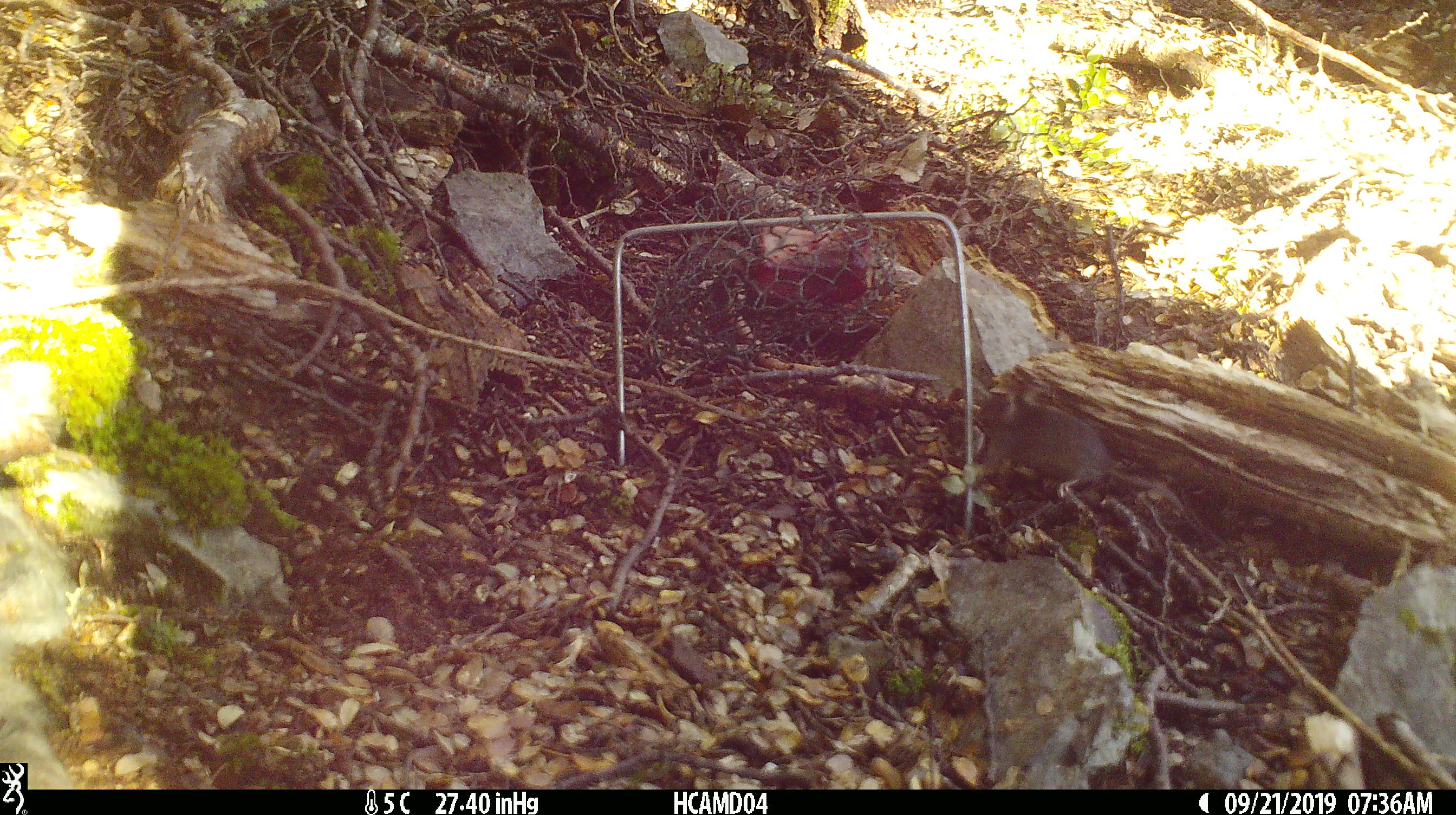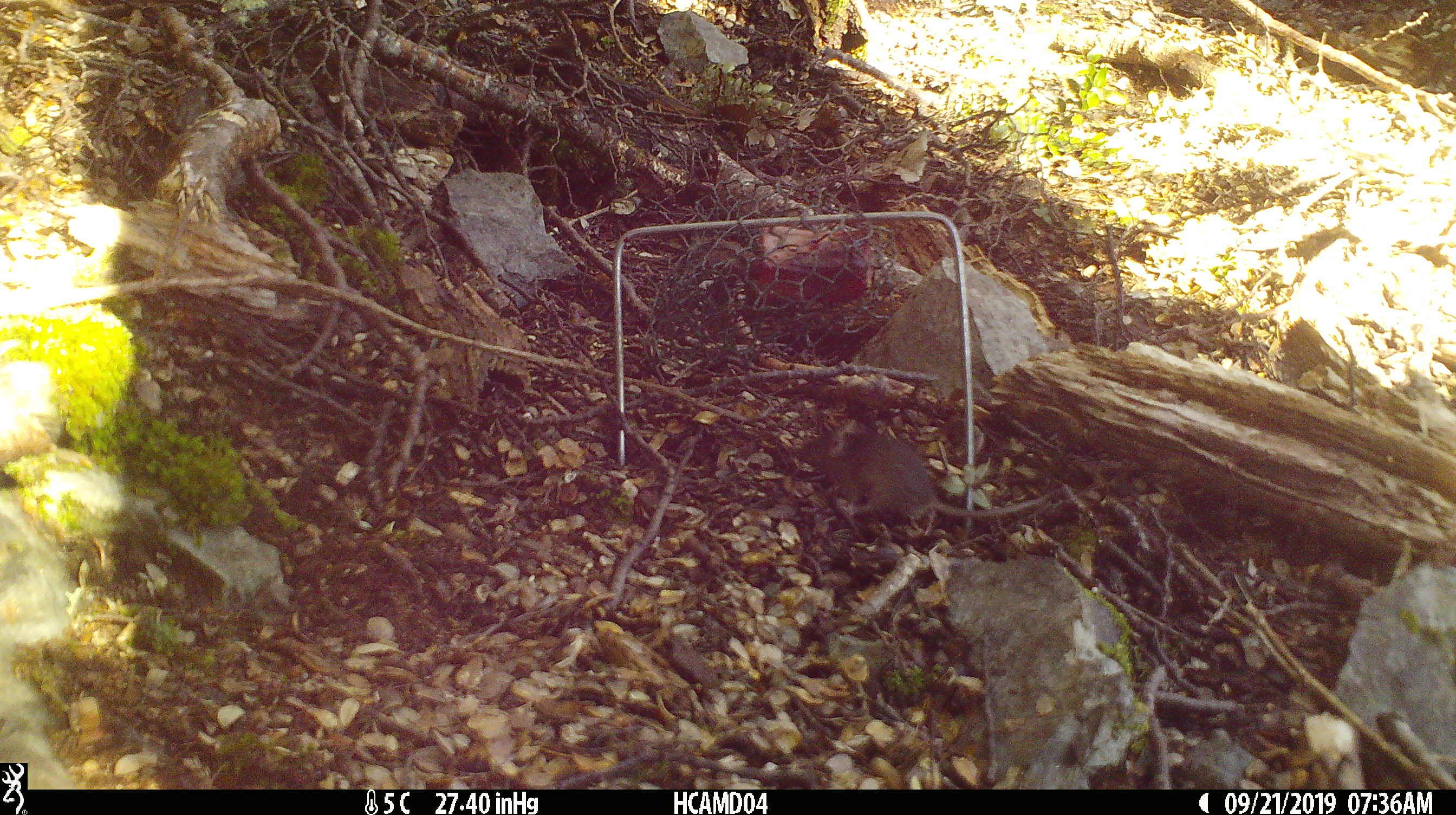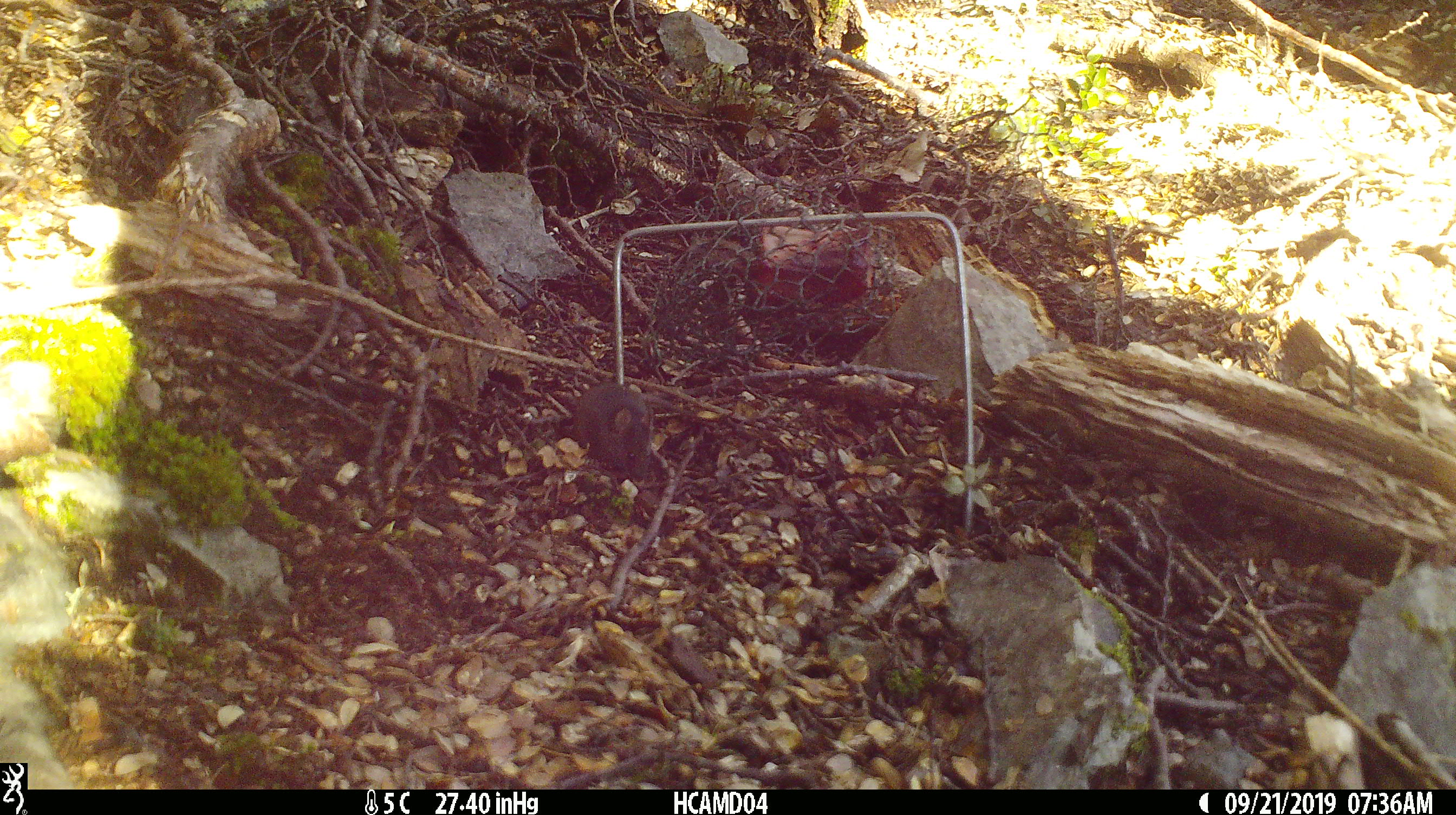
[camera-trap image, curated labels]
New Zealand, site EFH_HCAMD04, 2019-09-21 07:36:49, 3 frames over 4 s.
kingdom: Animalia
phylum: Chordata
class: Mammalia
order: Rodentia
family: Muridae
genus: Mus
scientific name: Mus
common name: mouse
Mouse (Mus).